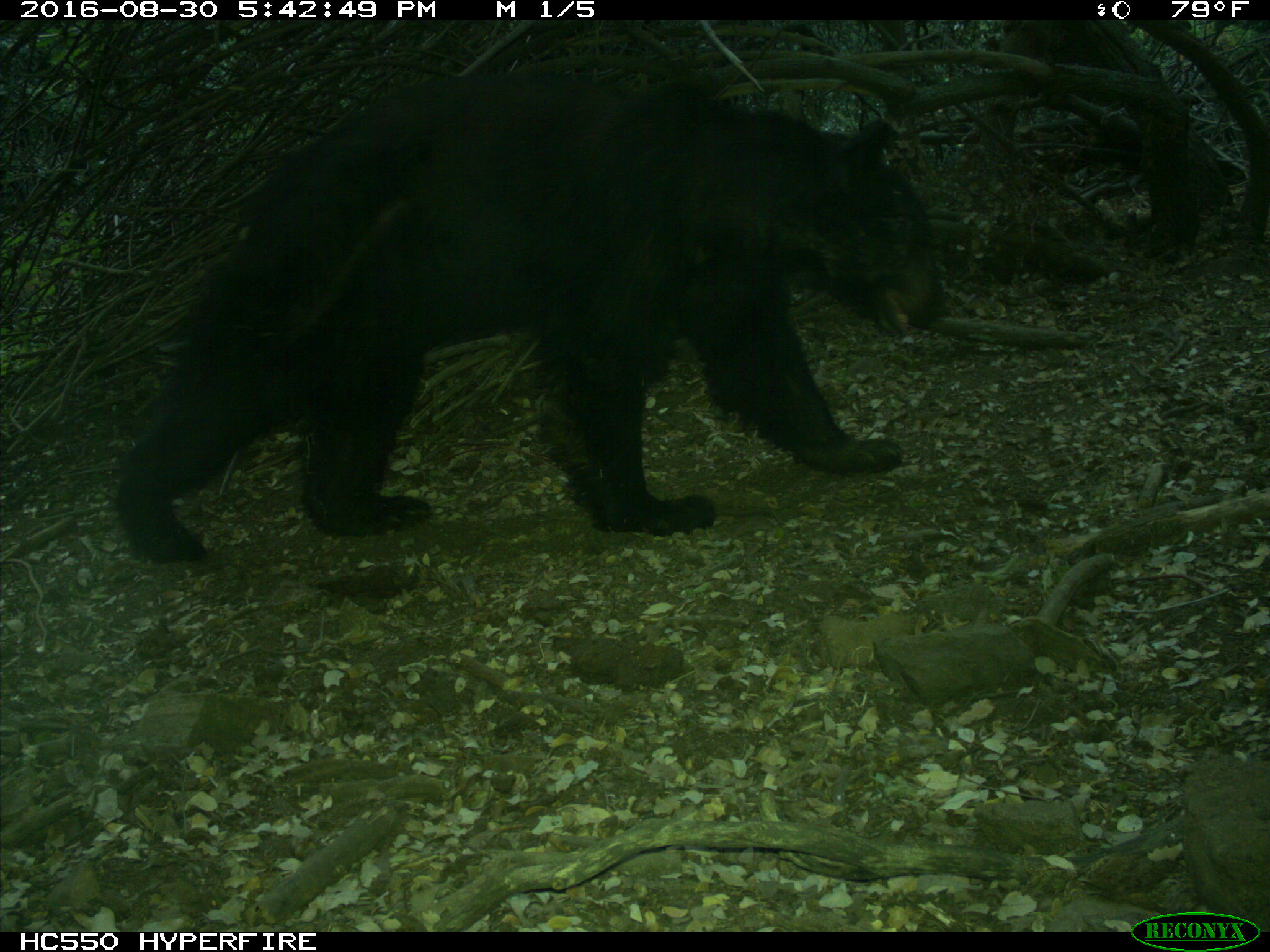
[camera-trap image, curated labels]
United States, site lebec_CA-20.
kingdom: Animalia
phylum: Chordata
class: Mammalia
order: Carnivora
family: Ursidae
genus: Ursus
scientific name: Ursus americanus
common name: american black bear